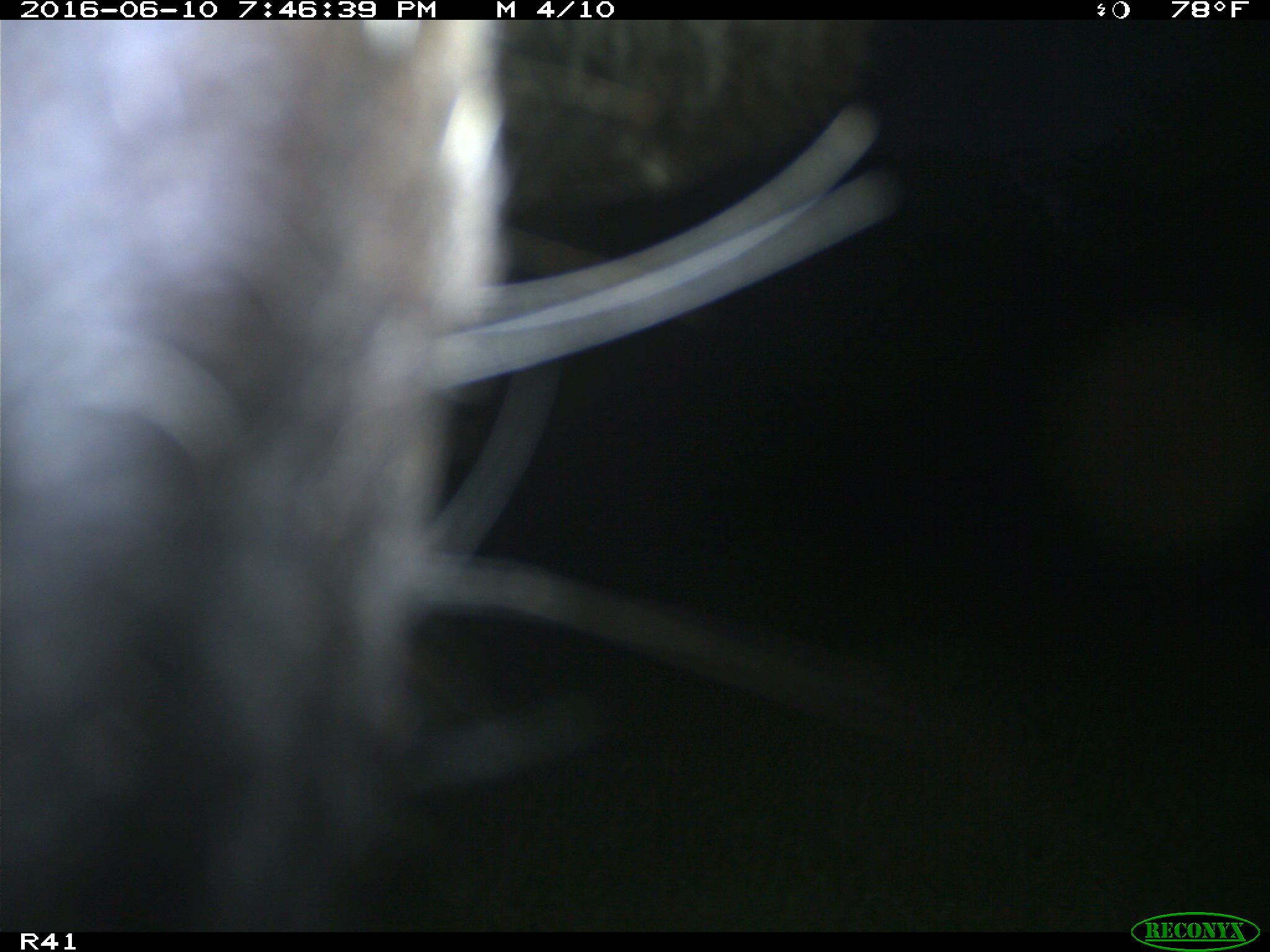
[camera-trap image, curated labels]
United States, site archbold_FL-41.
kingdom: Animalia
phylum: Chordata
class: Mammalia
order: Artiodactyla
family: Bovidae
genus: Bos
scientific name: Bos taurus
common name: domestic cow